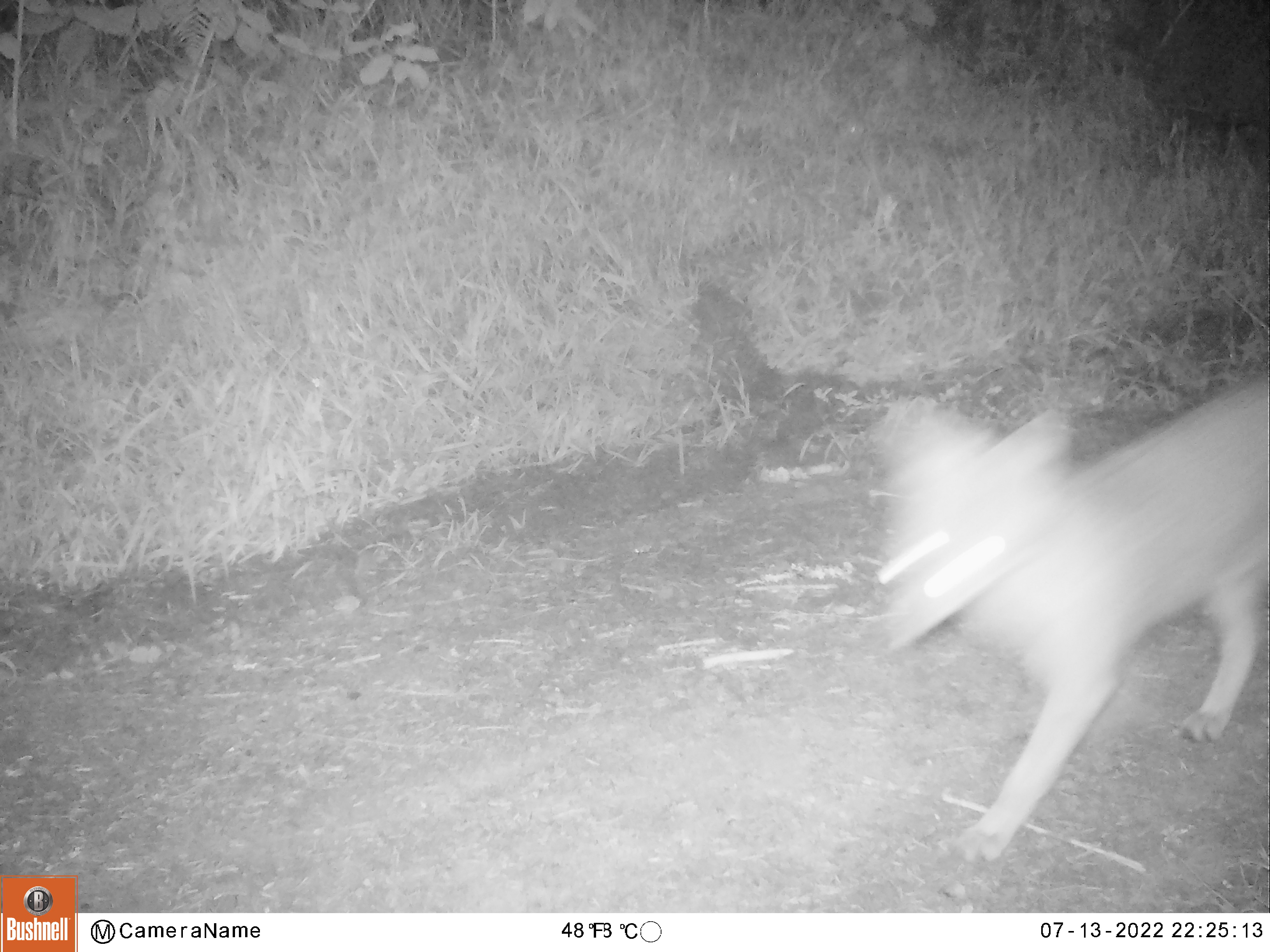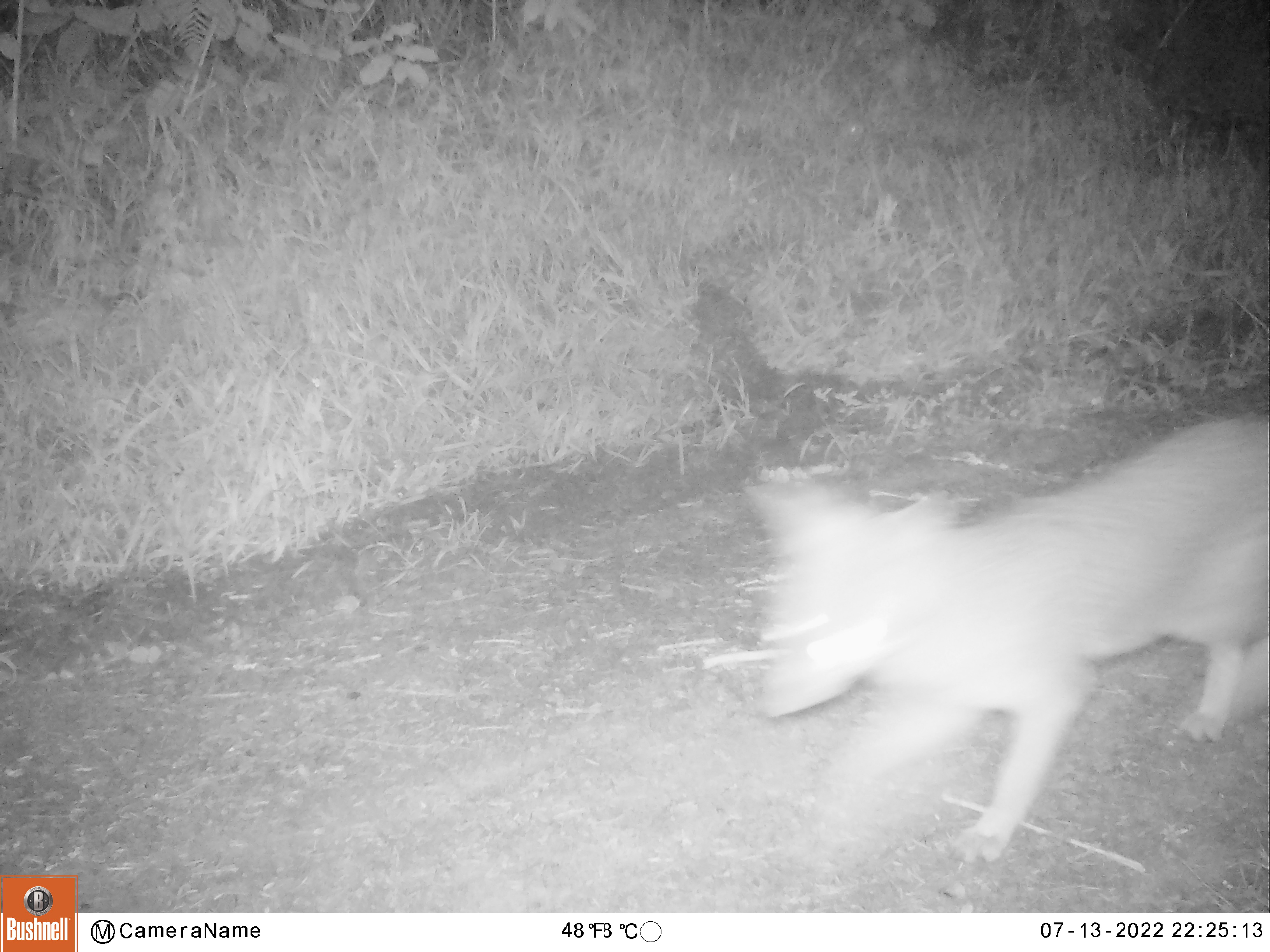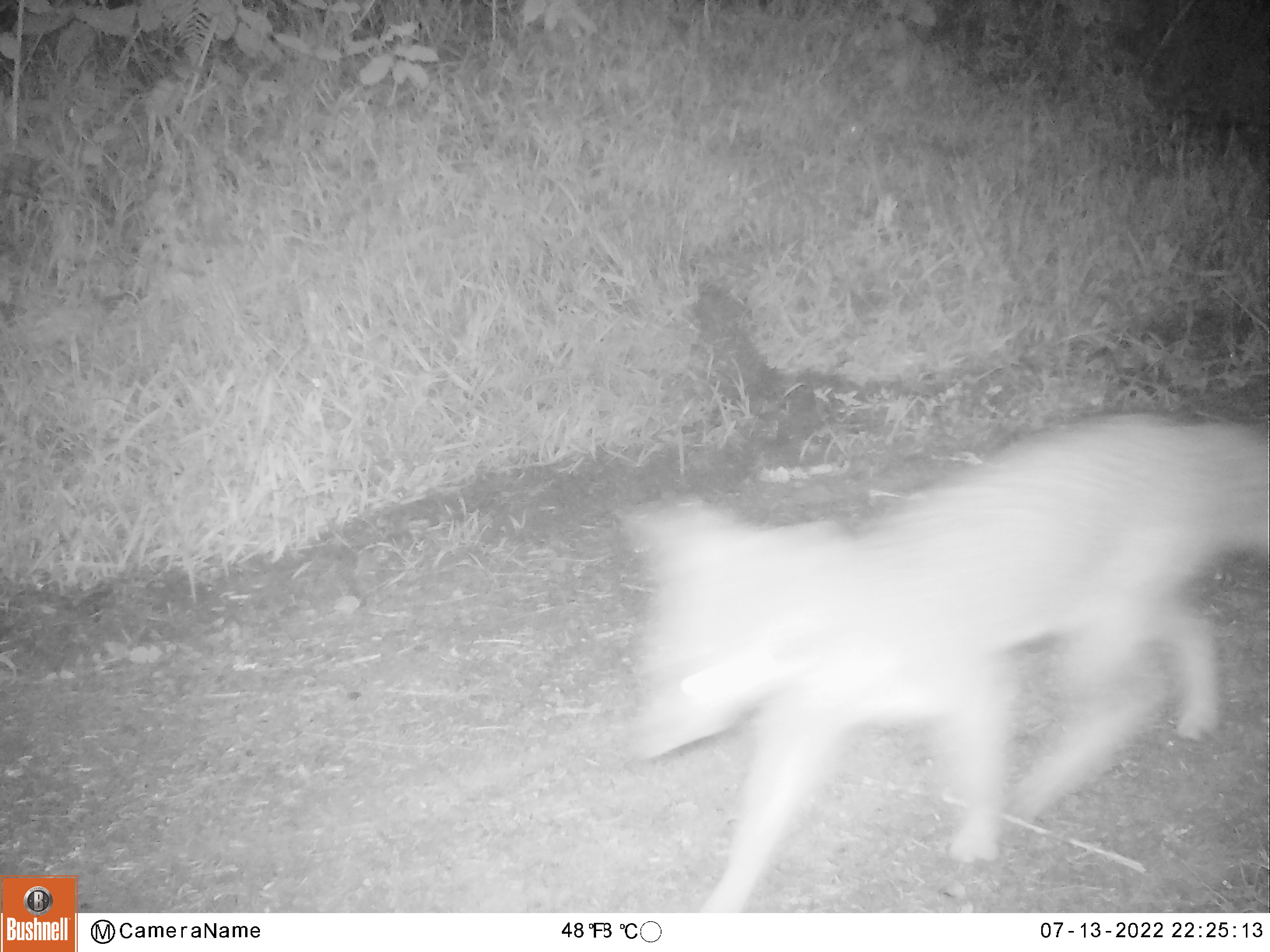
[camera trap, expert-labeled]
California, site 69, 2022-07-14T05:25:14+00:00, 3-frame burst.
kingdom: Animalia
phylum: Chordata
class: Mammalia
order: Carnivora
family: Canidae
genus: Urocyon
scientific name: Urocyon cinereoargenteus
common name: gray fox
Gray fox (Urocyon cinereoargenteus).